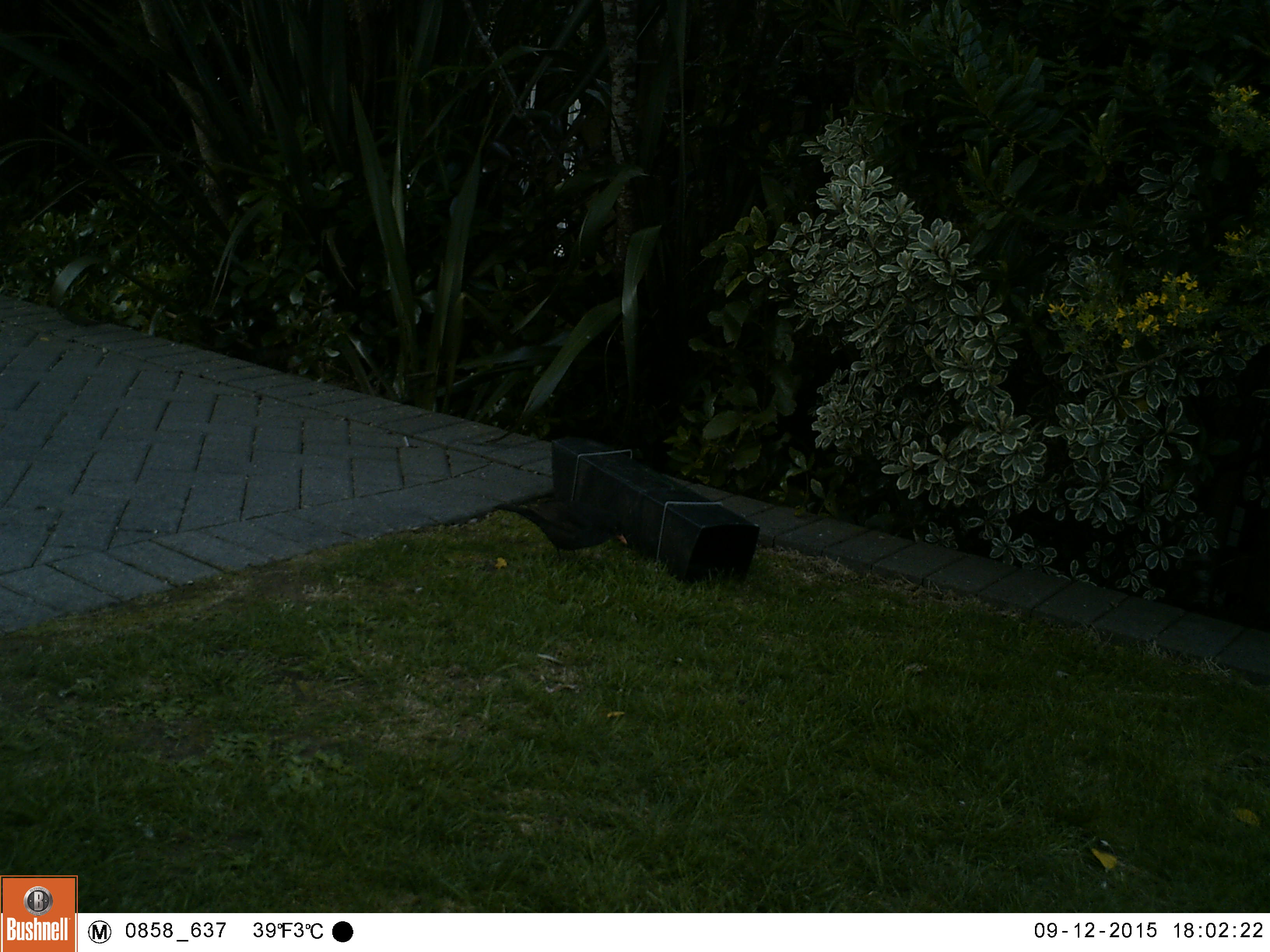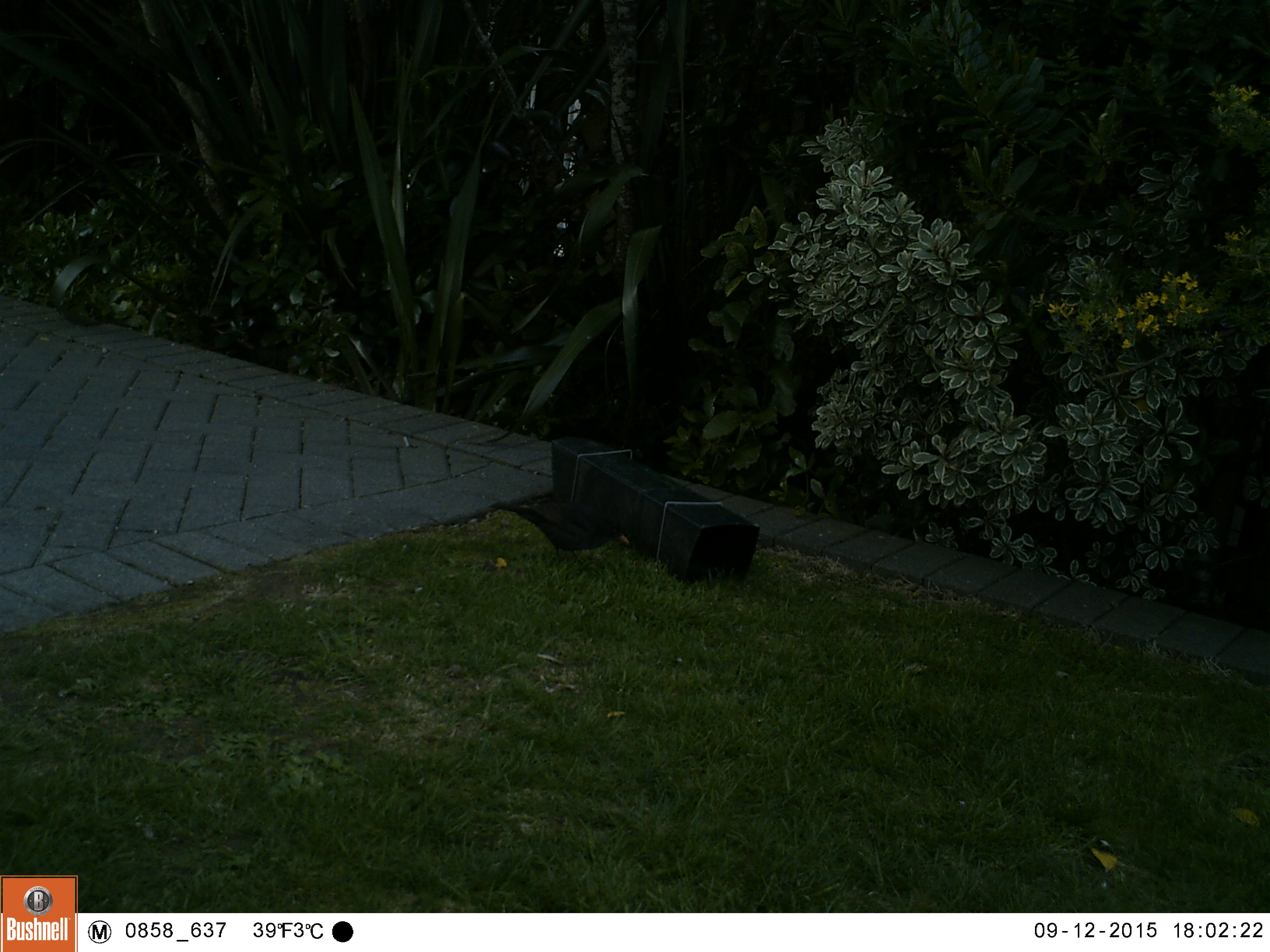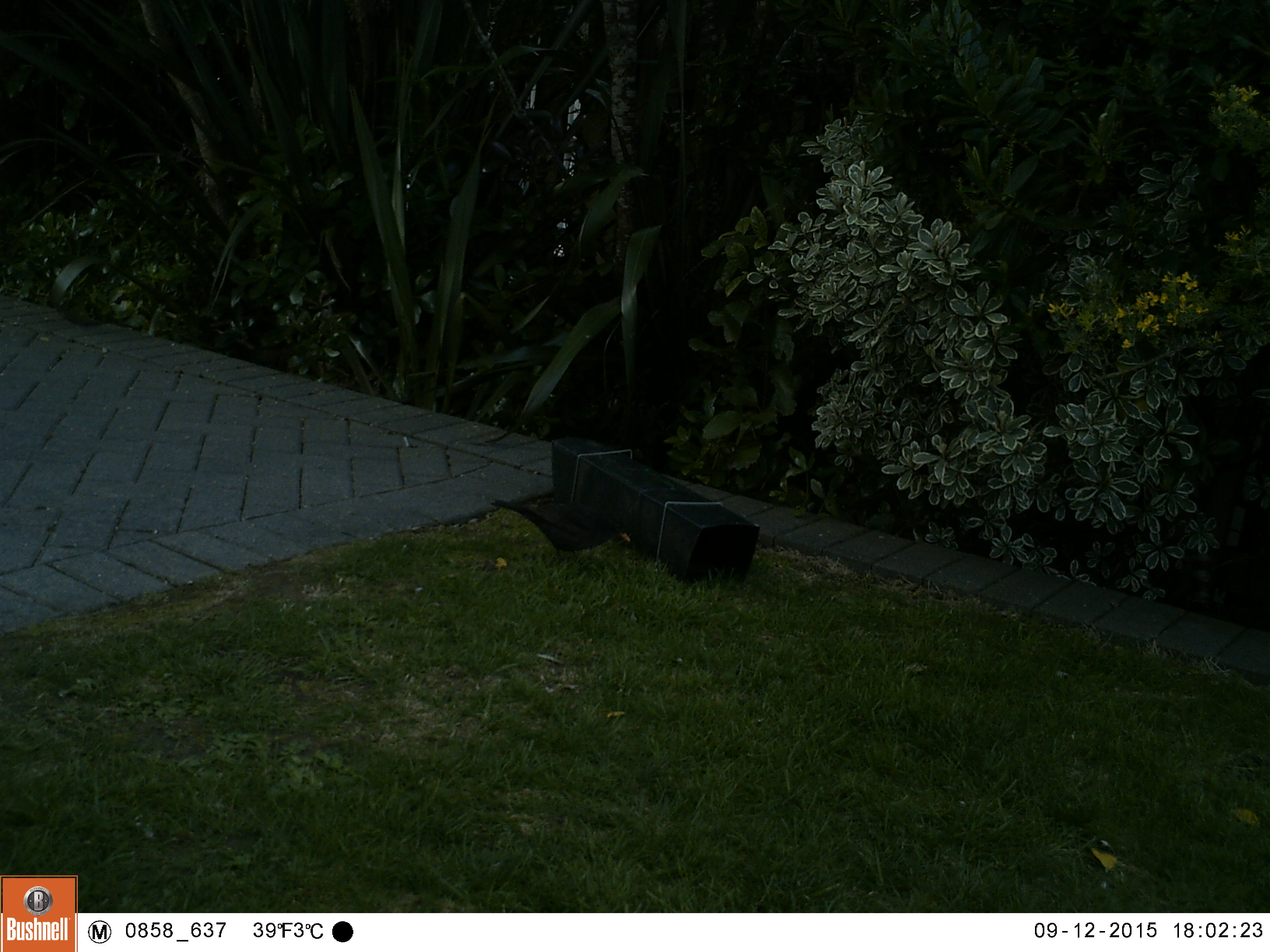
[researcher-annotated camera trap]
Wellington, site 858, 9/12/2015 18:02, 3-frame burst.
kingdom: Animalia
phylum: Chordata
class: Aves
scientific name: Aves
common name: bird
Bird (Aves).